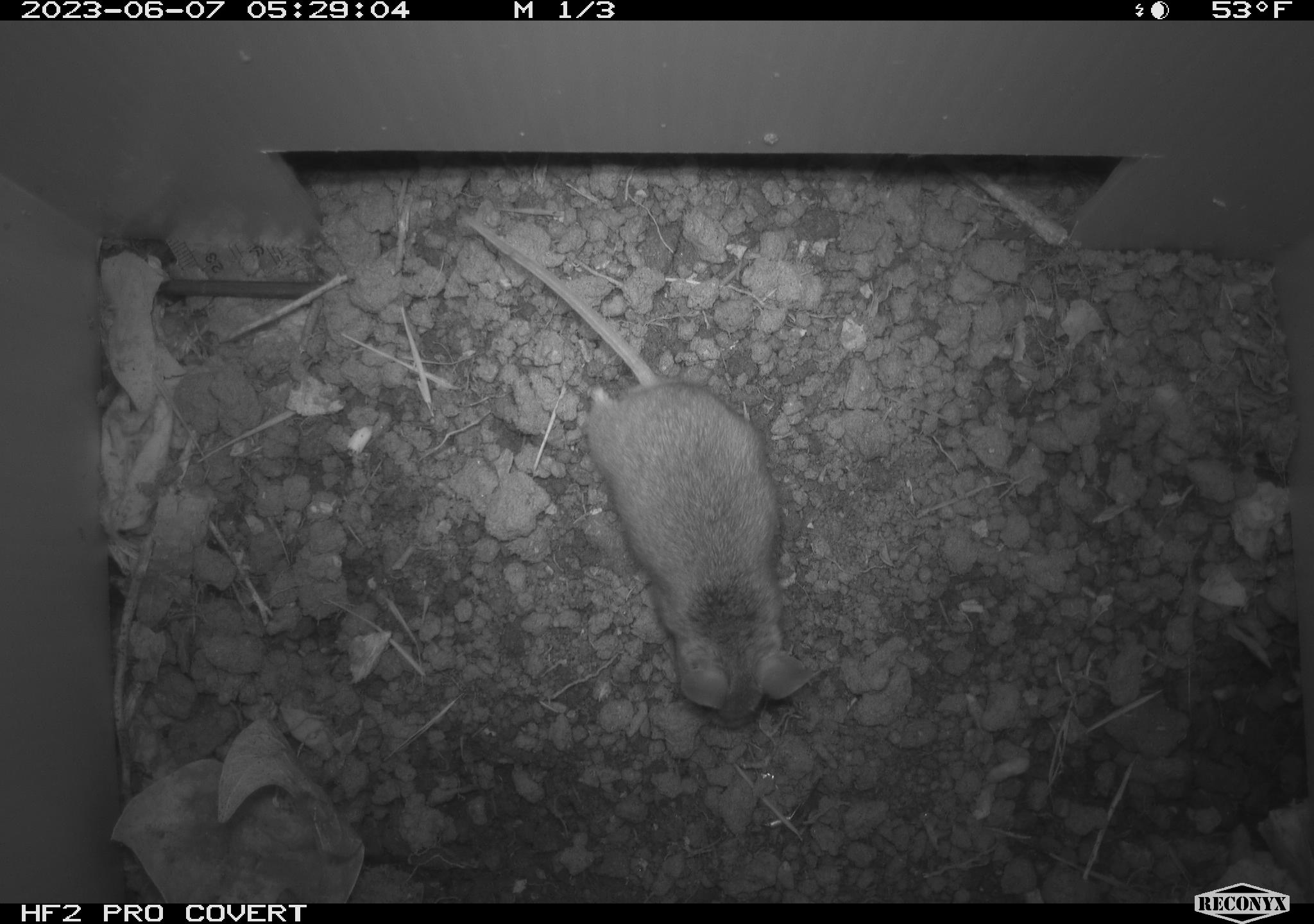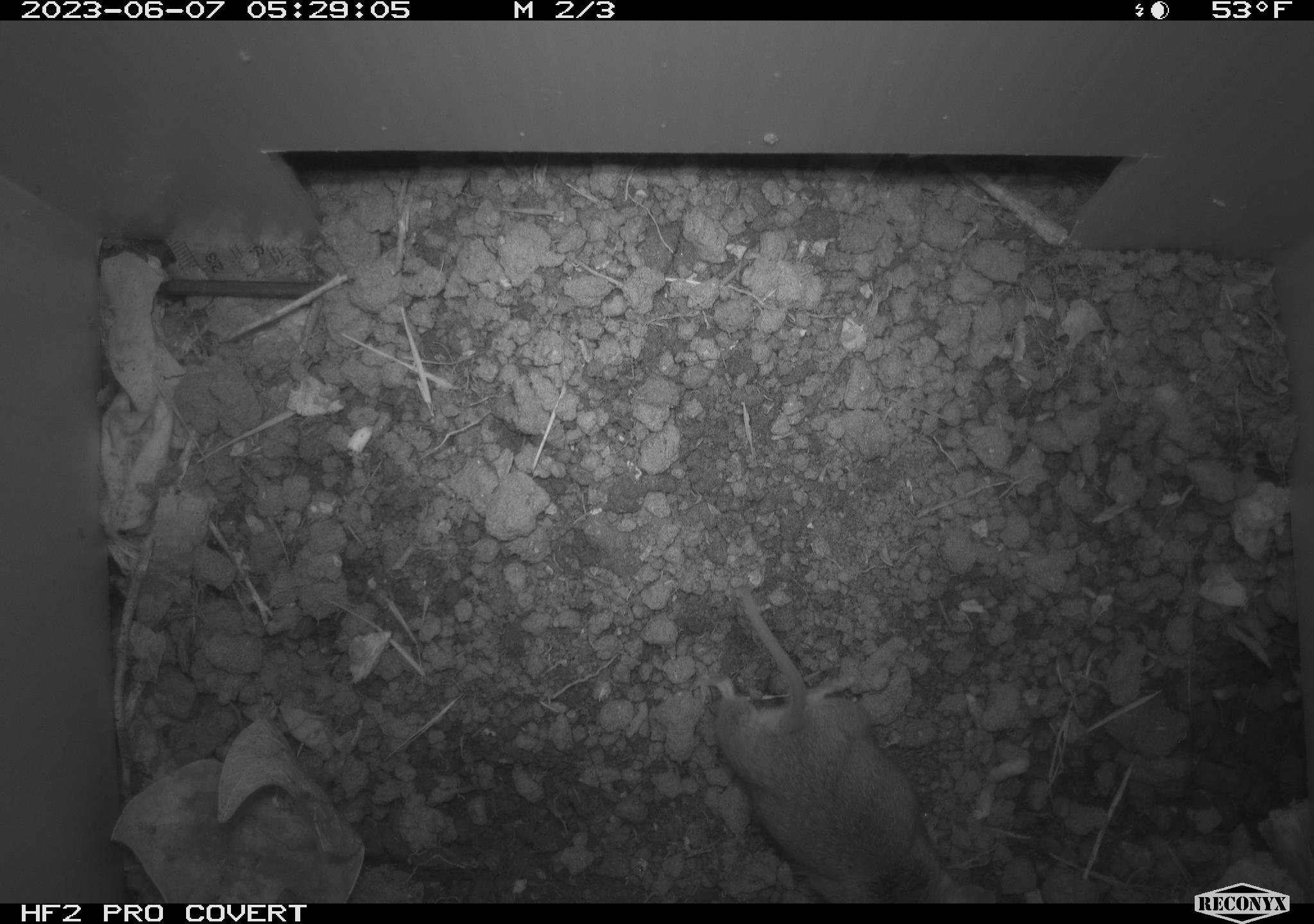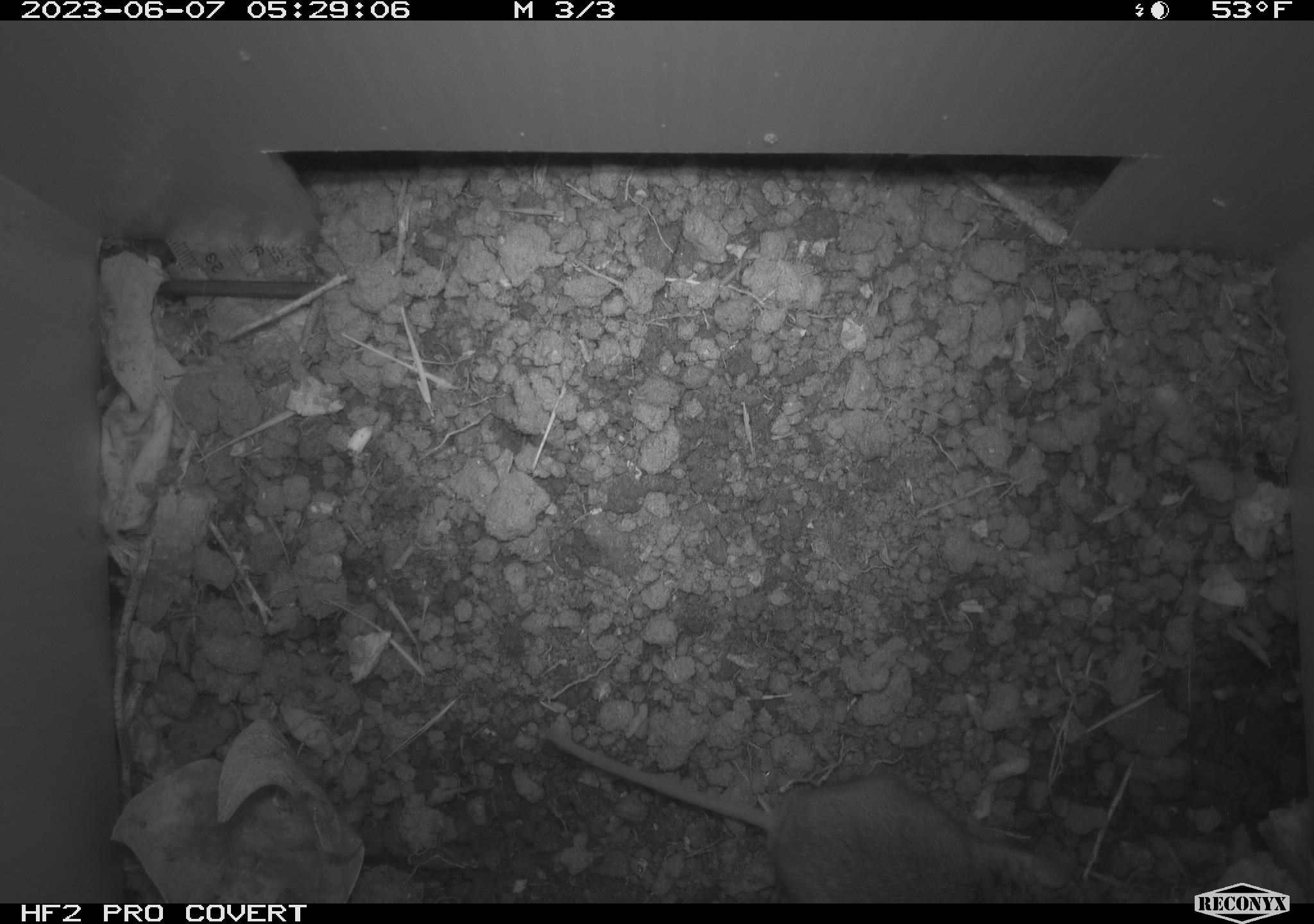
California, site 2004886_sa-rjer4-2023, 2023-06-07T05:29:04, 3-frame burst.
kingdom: Animalia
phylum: Chordata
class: Mammalia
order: Rodentia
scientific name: Rodentia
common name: mouse species